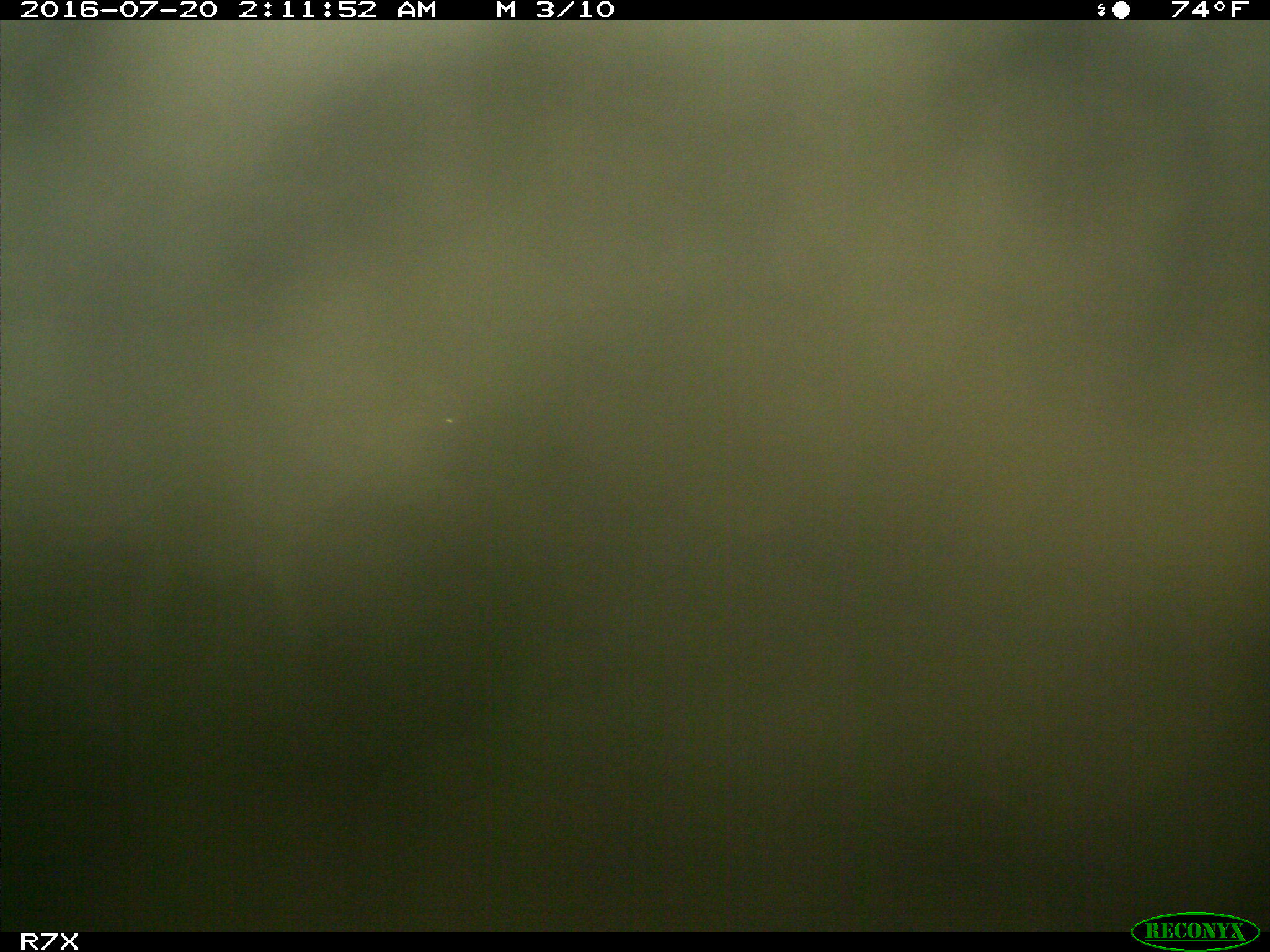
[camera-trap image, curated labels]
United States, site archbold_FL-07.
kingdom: Animalia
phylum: Chordata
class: Mammalia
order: Artiodactyla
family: Bovidae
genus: Bos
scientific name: Bos taurus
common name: domestic cow